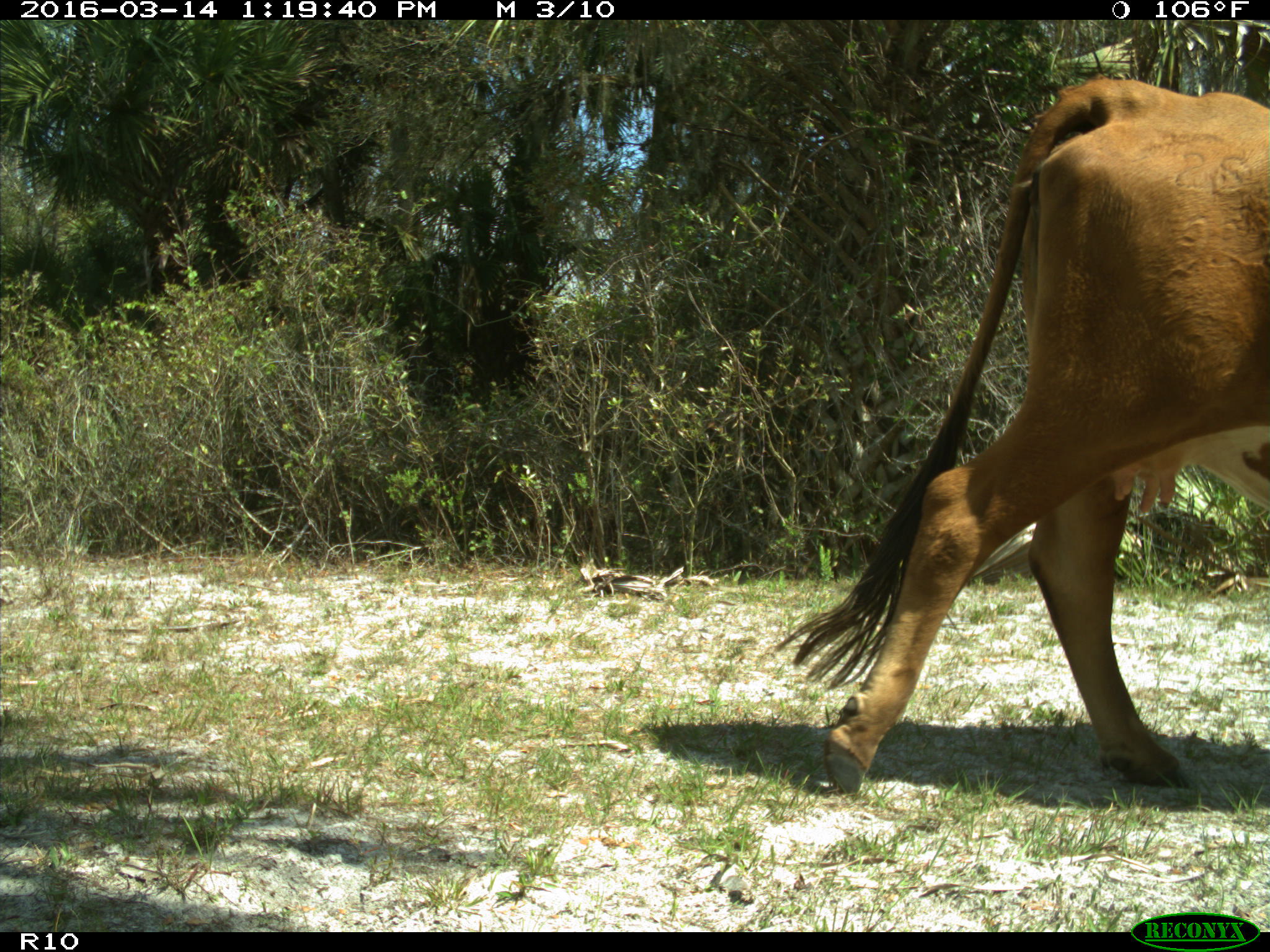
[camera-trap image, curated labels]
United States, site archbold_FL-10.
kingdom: Animalia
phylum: Chordata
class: Mammalia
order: Artiodactyla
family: Bovidae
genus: Bos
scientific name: Bos taurus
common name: domestic cow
Bos taurus (domestic cow).